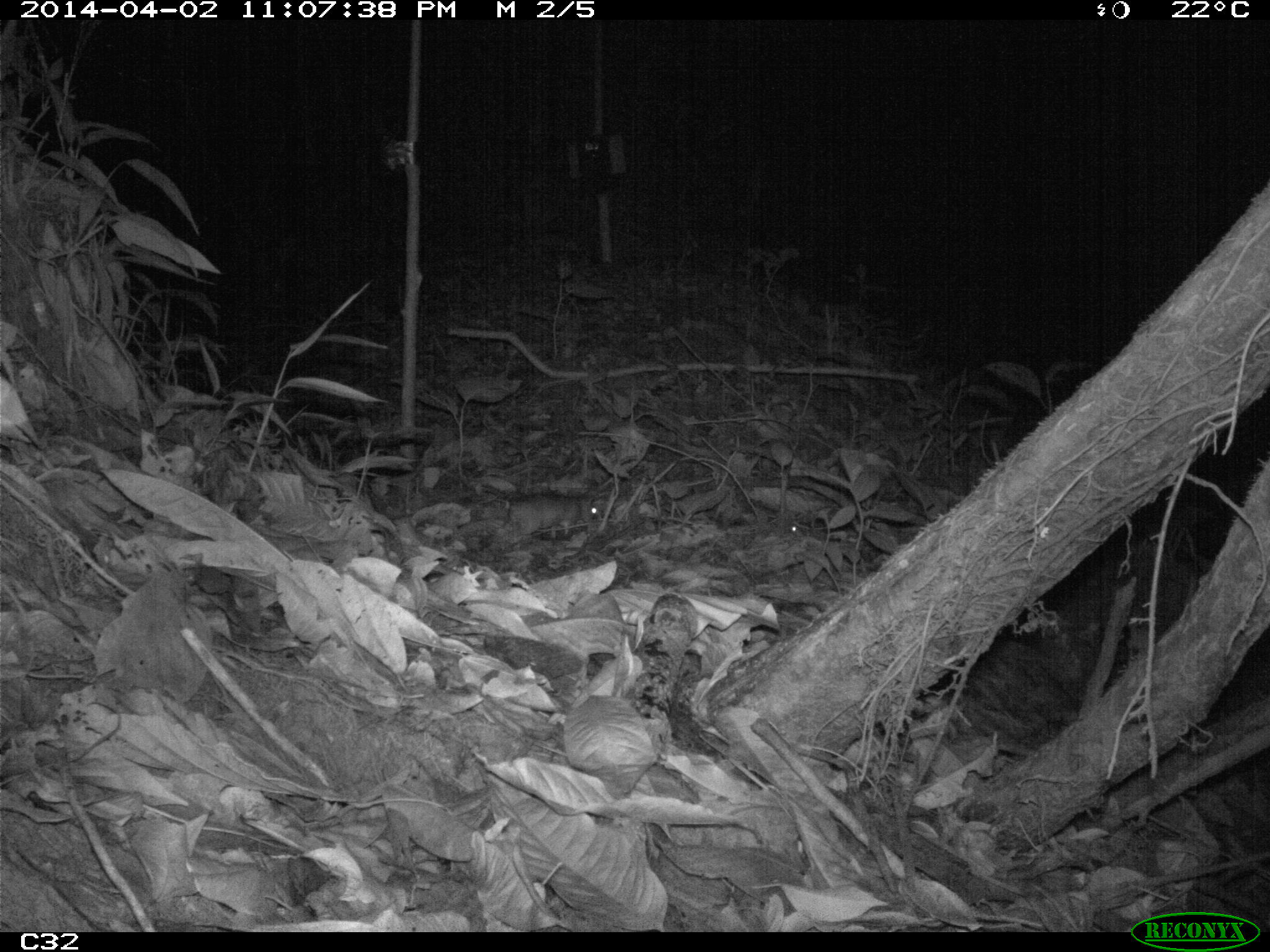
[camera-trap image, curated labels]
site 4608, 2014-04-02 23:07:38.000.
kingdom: Animalia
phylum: Chordata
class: Mammalia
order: Didelphimorphia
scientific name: Didelphimorphia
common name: opossum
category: unknown opossum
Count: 1.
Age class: adult.